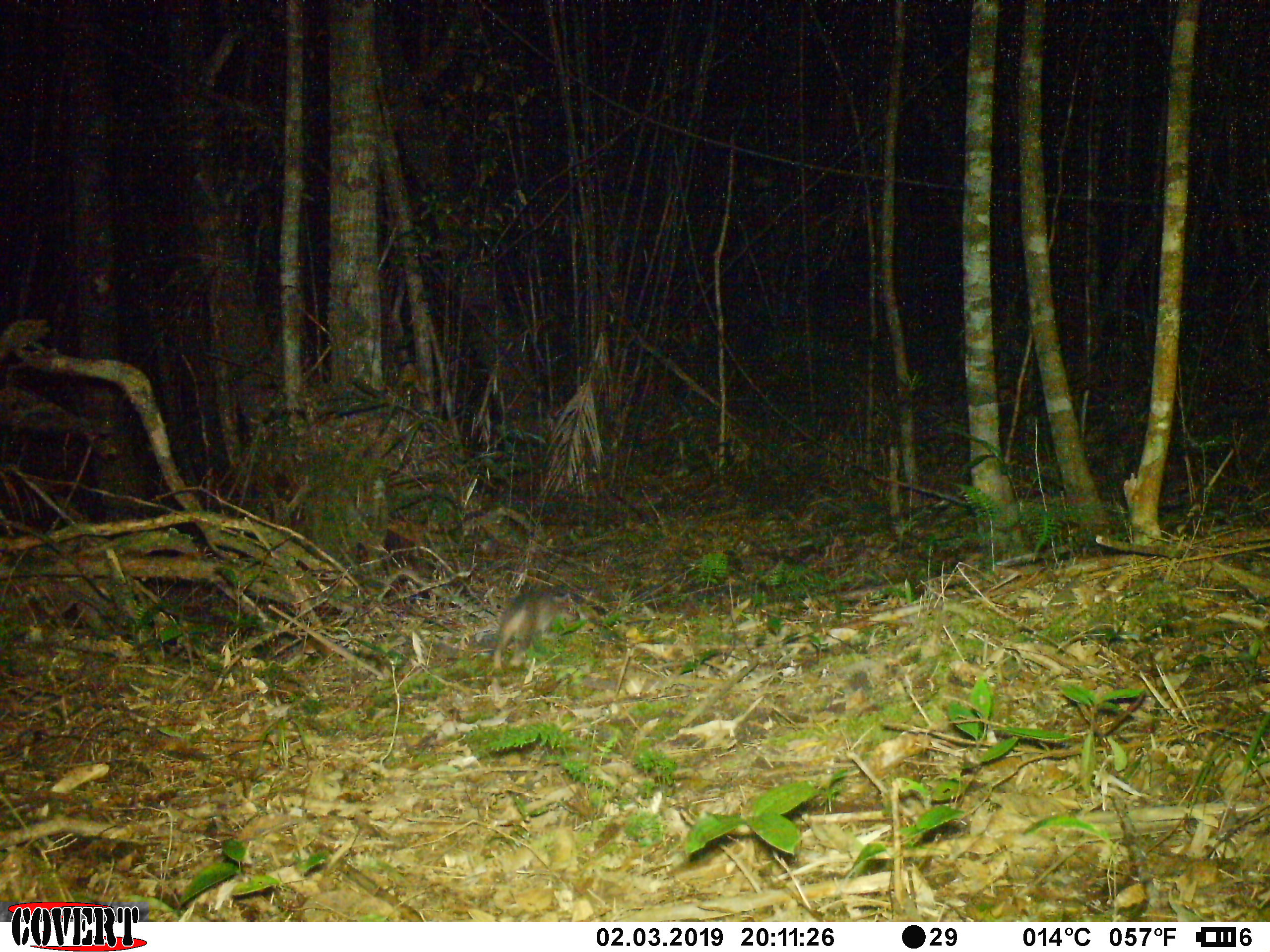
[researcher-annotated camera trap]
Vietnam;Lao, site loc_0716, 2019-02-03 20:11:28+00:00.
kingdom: Animalia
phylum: Chordata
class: Mammalia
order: Carnivora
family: Mustelidae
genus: Melogale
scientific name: Melogale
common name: ferret badger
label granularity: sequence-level